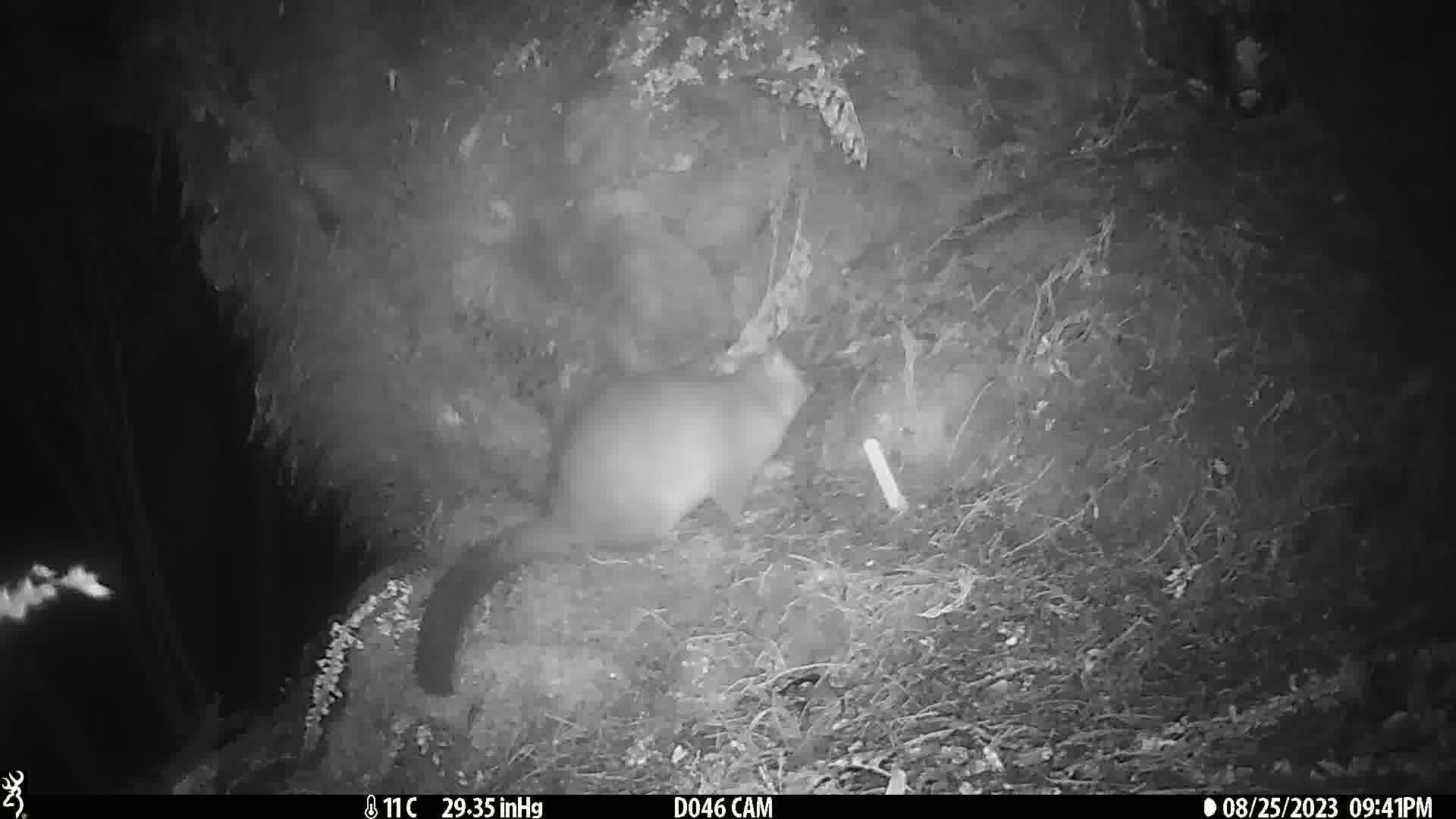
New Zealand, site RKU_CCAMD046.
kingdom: Animalia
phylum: Chordata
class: Mammalia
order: Diprotodontia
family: Phalangeridae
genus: Trichosurus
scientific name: Trichosurus vulpecula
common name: common brushtail possum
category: possum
Possum (common brushtail possum) (Trichosurus vulpecula).